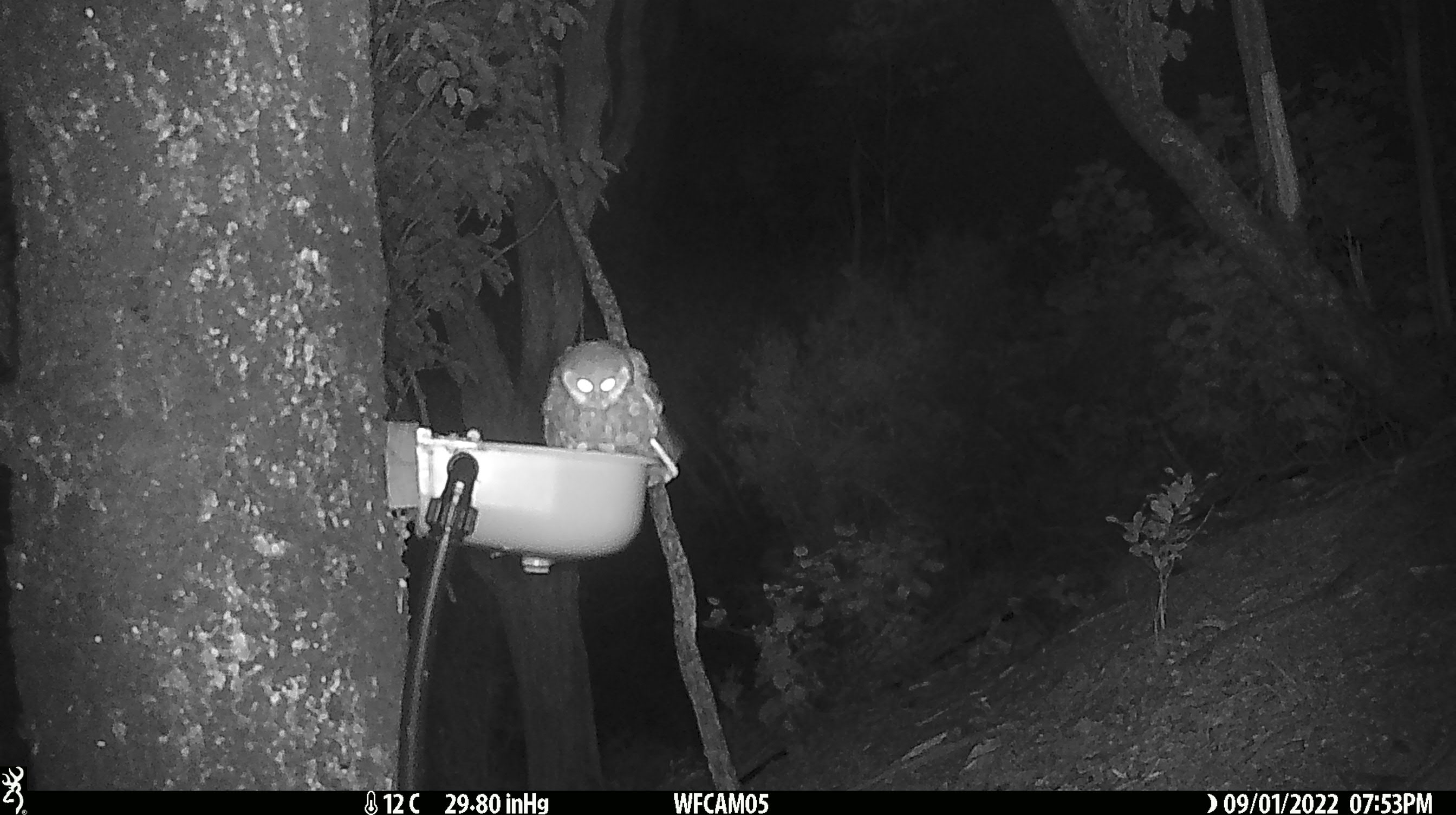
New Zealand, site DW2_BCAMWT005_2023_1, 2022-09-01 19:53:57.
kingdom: Animalia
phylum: Chordata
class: Aves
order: Strigiformes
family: Strigidae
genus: Ninox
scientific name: Ninox novaeseelandiae novaeseelandiae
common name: morepork